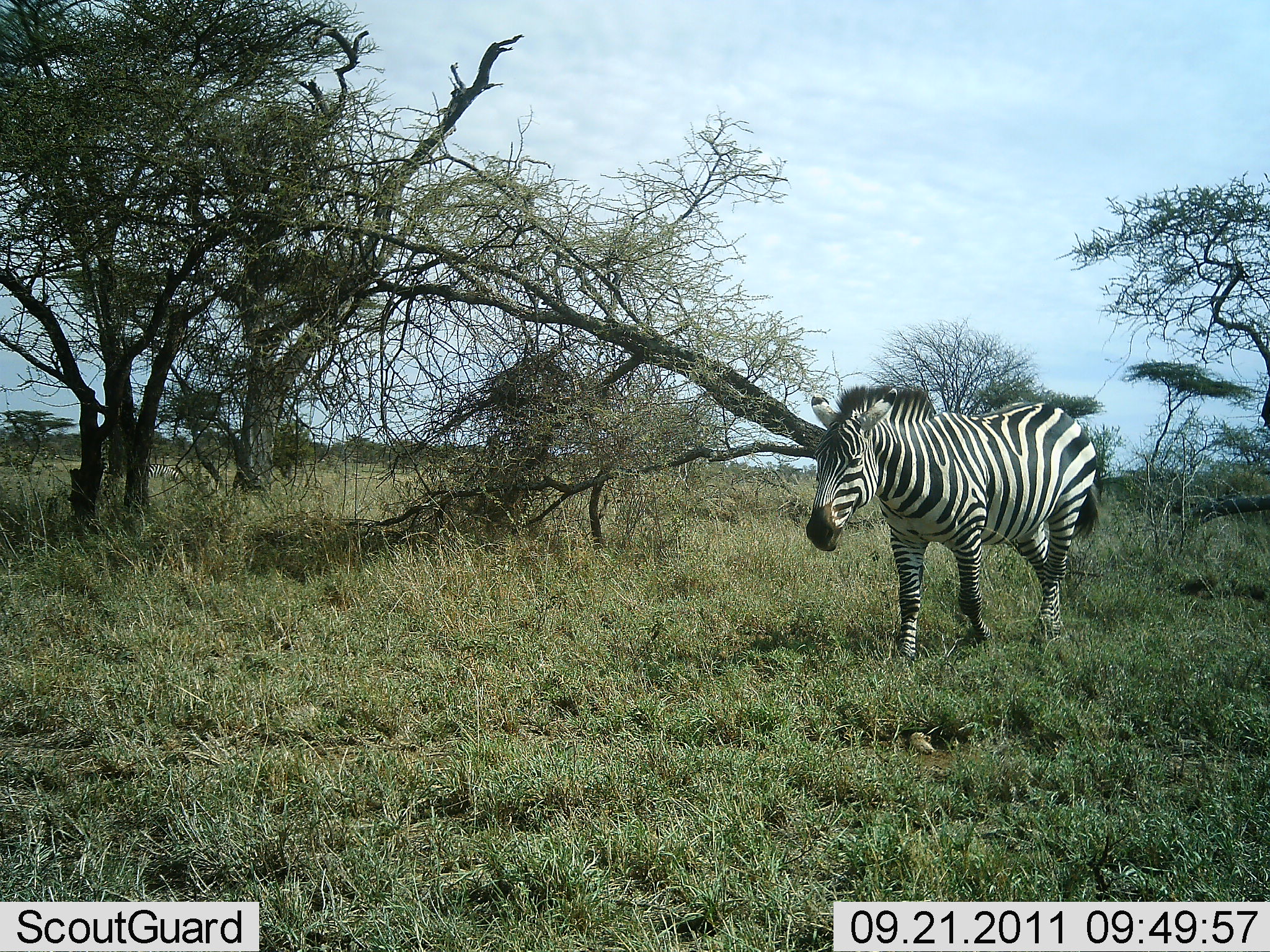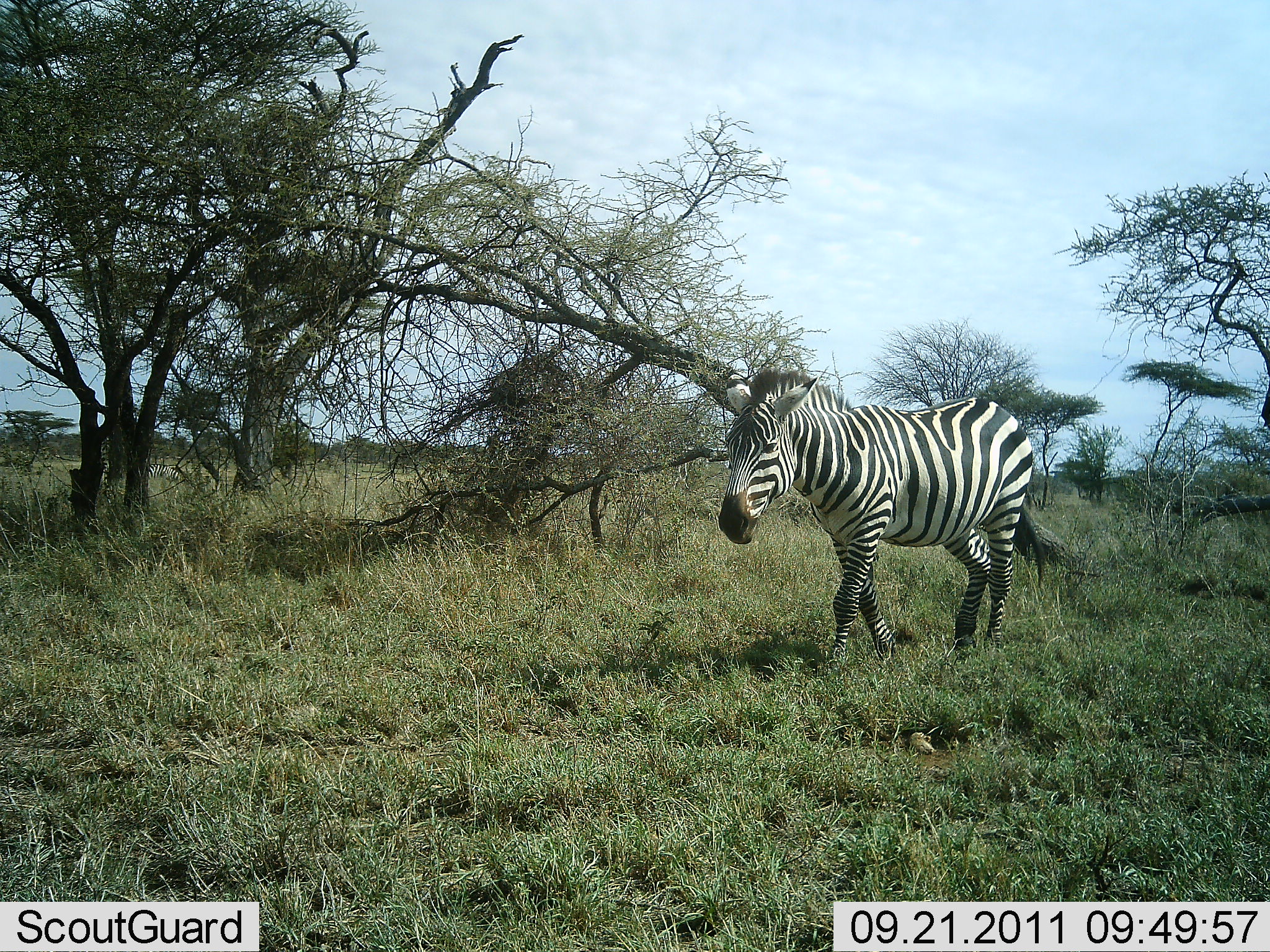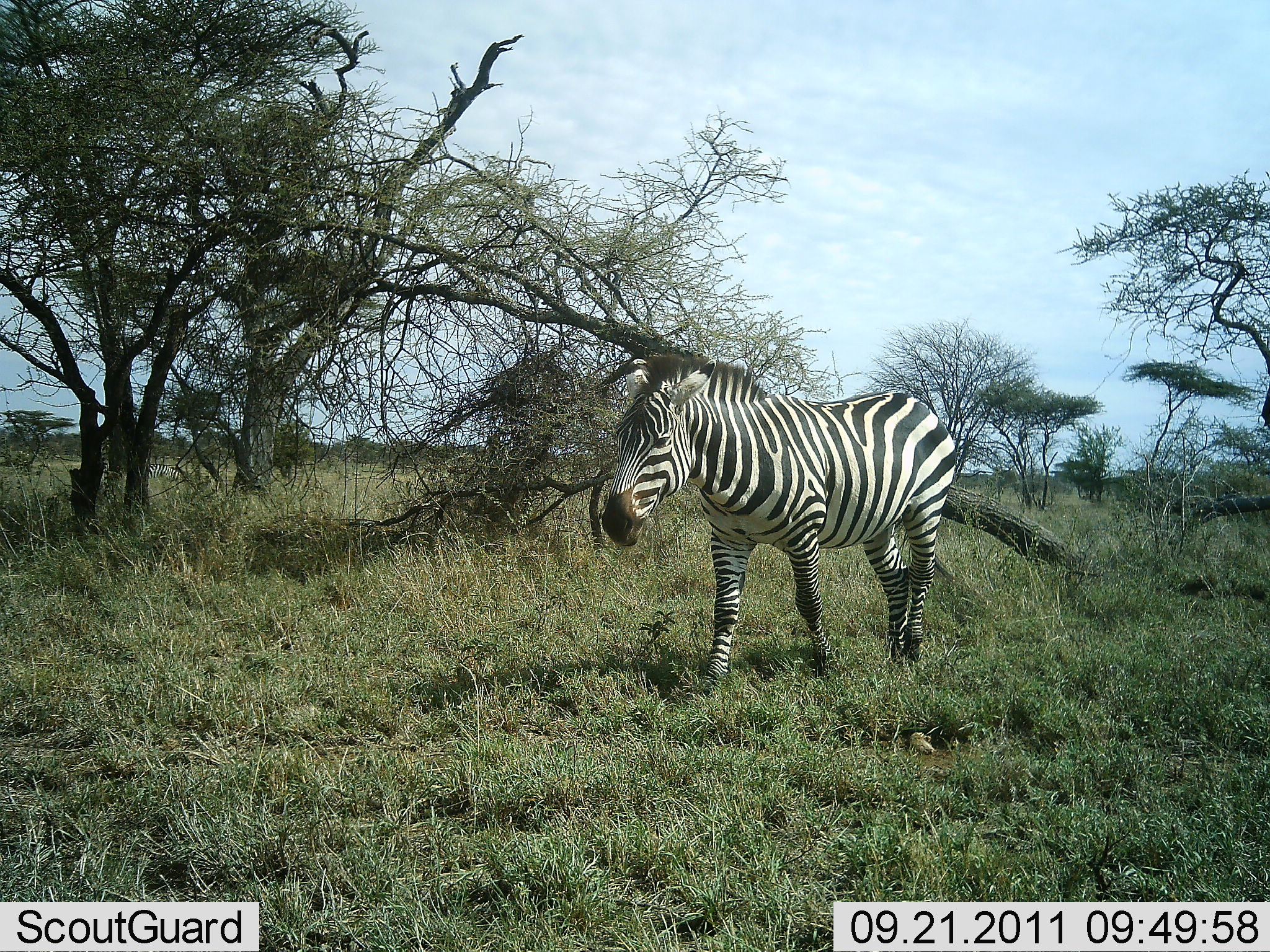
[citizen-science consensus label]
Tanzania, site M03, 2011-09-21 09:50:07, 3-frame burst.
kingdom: Animalia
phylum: Chordata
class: Mammalia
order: Perissodactyla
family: Equidae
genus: Equus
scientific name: Equus quagga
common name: plains zebra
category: zebra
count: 1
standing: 0%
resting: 0%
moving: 100%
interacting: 0%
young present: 0%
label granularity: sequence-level